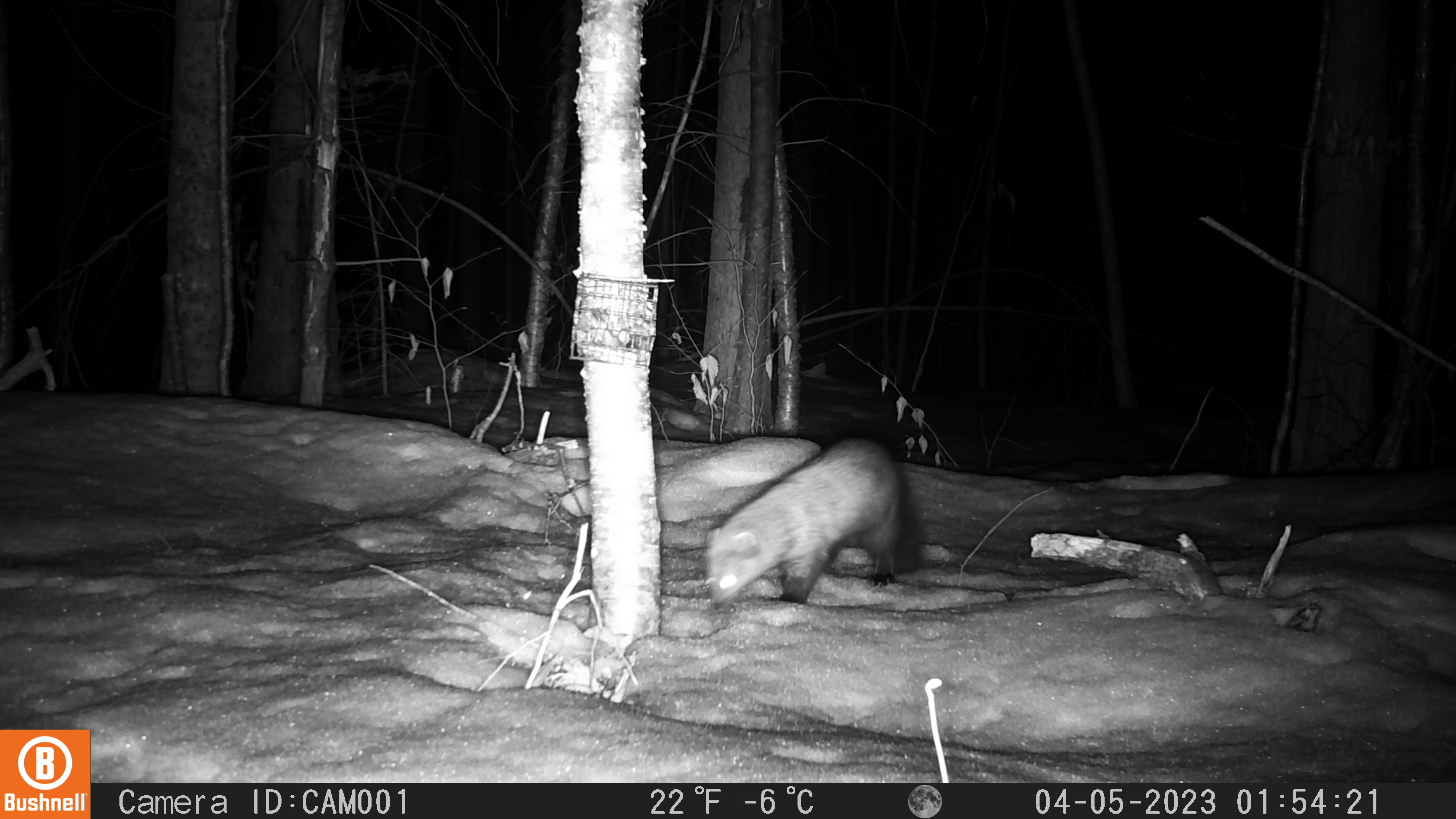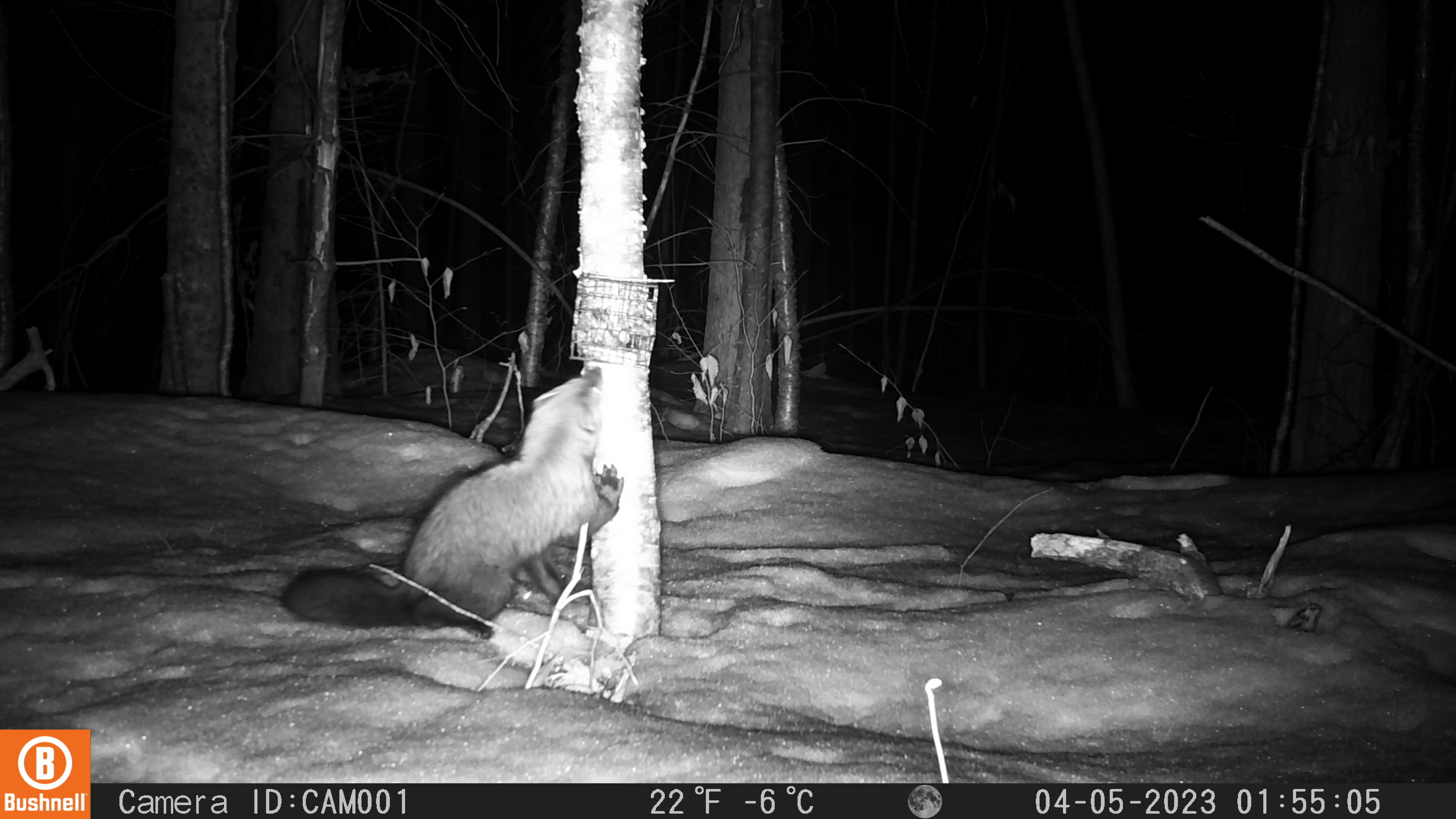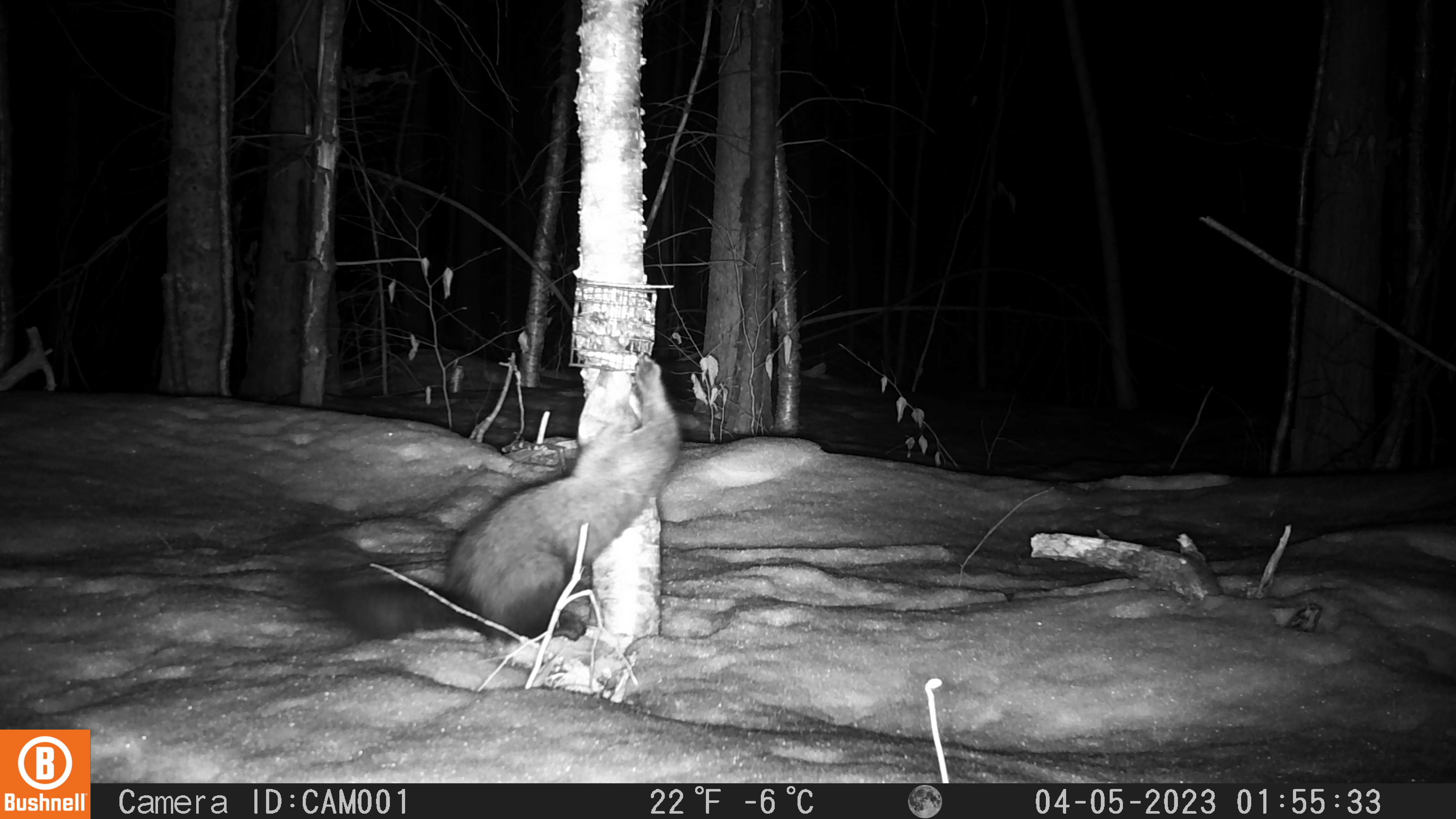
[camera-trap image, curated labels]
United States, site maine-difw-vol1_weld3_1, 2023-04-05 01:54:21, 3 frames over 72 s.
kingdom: Animalia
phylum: Chordata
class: Mammalia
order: Carnivora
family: Mustelidae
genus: Pekania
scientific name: Pekania pennanti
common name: fisher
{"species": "fisher (Pekania pennanti)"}